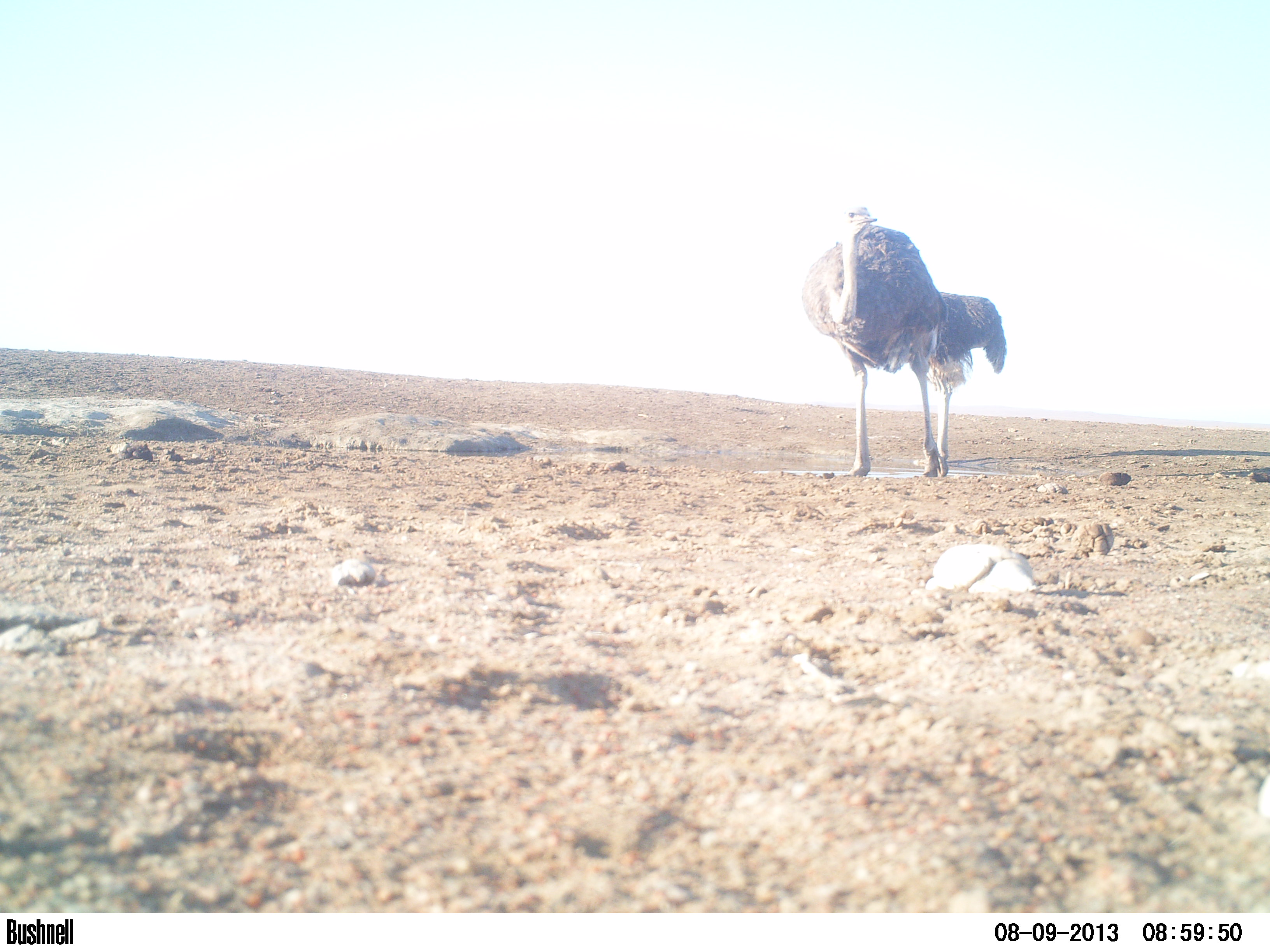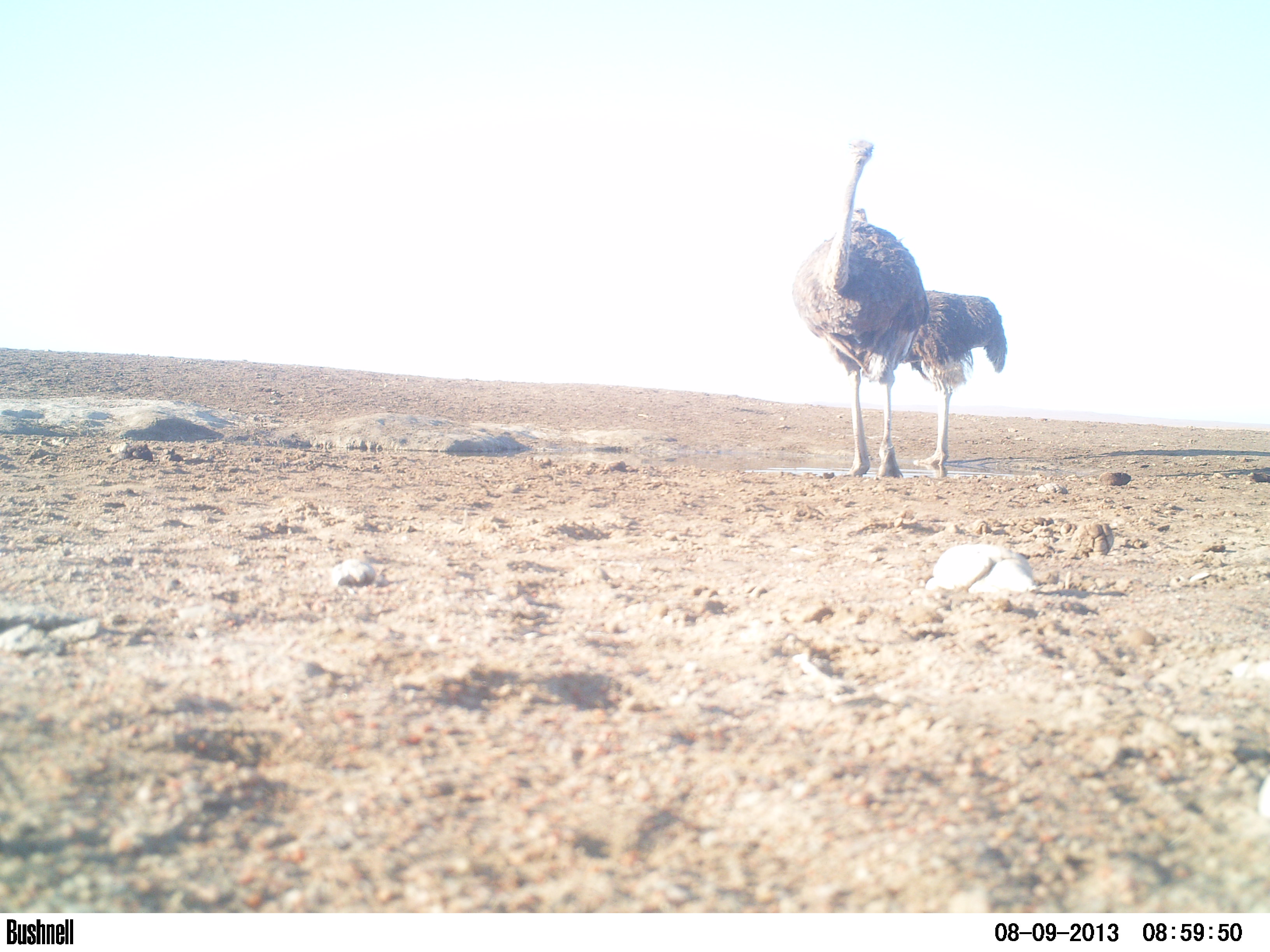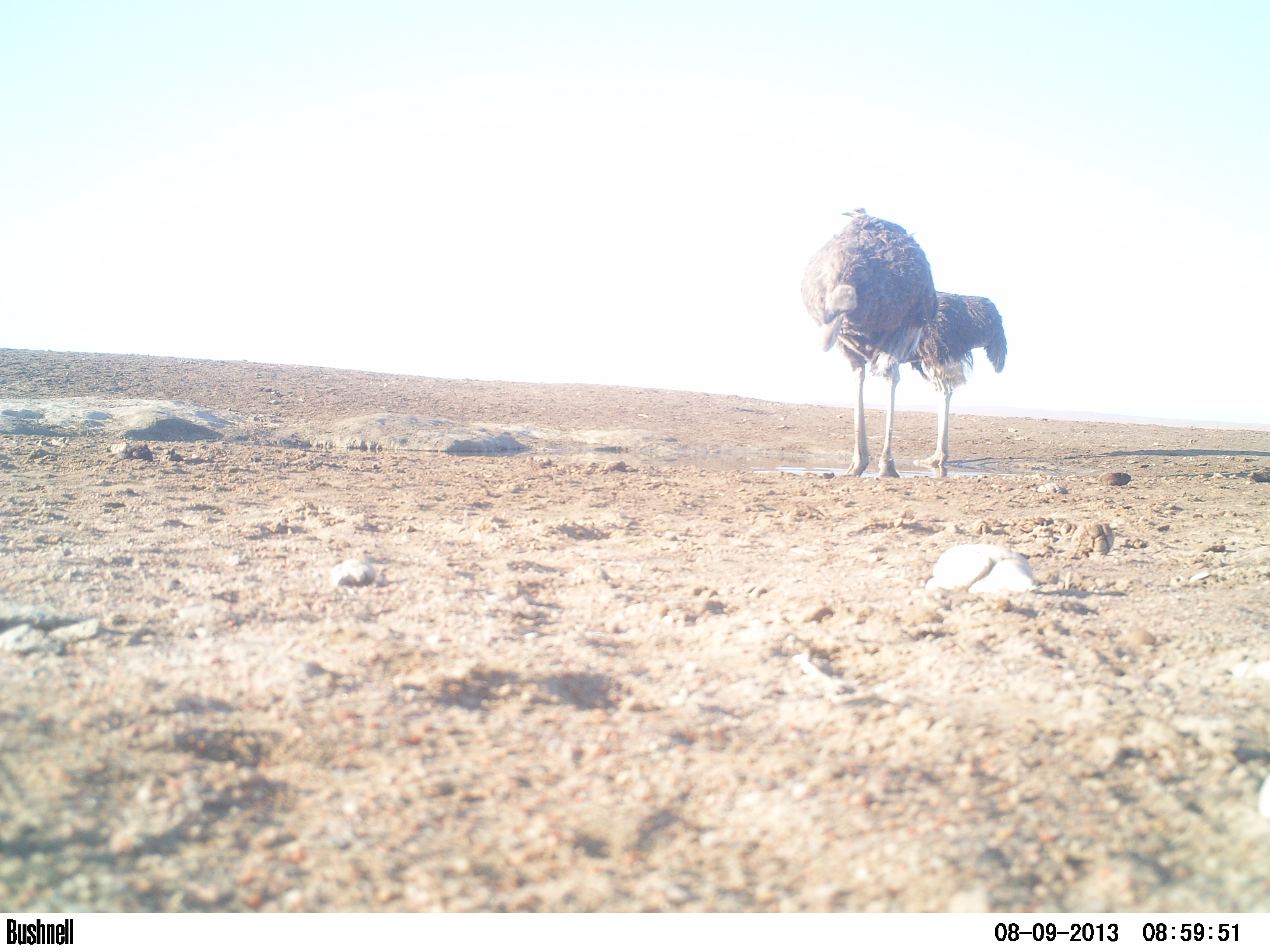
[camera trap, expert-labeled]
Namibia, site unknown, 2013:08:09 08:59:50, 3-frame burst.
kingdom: Animalia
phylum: Chordata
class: Aves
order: Struthioniformes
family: Struthionidae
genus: Struthio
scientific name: Struthio camelus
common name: common ostrich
Struthio camelus (common ostrich).